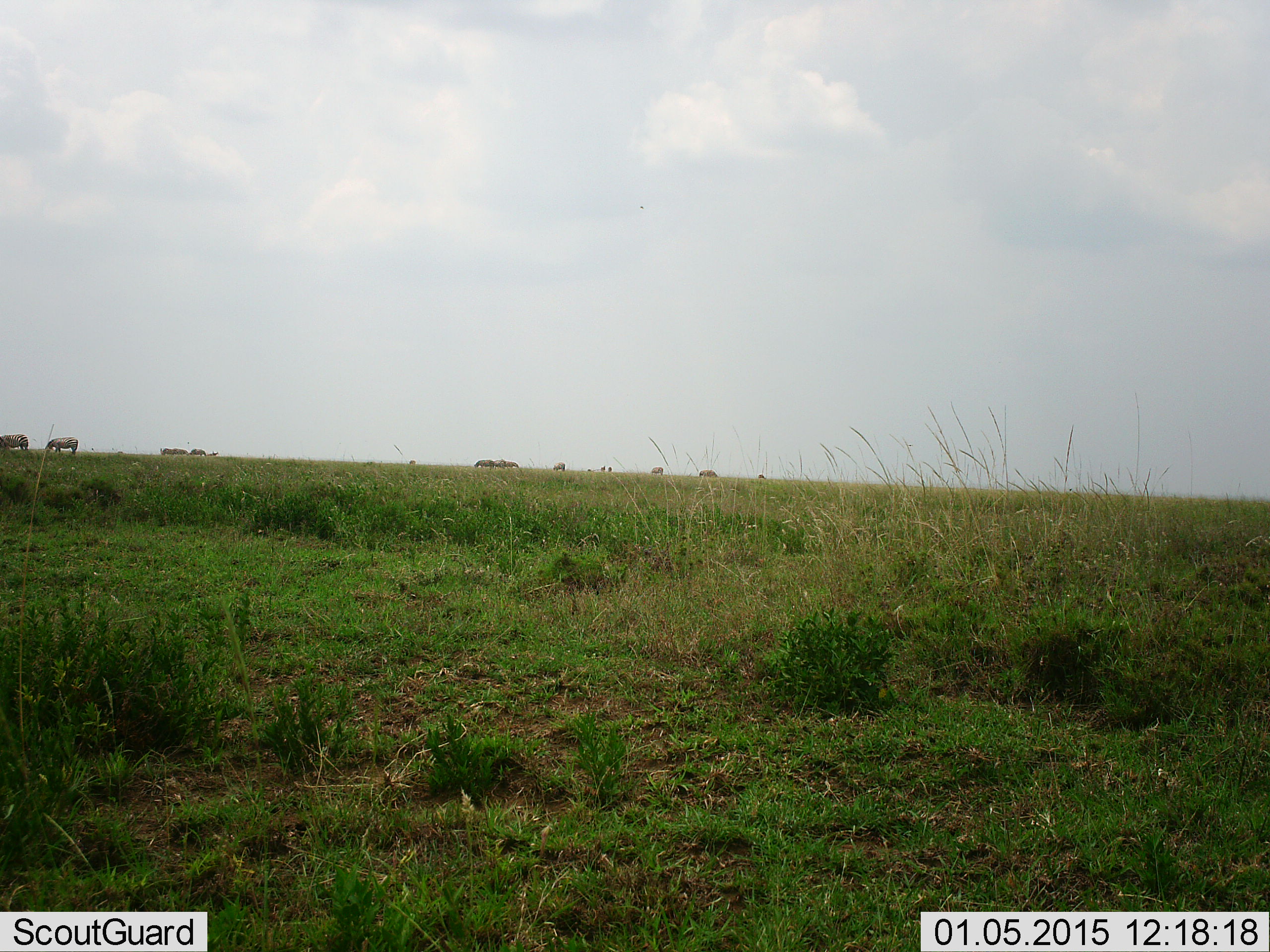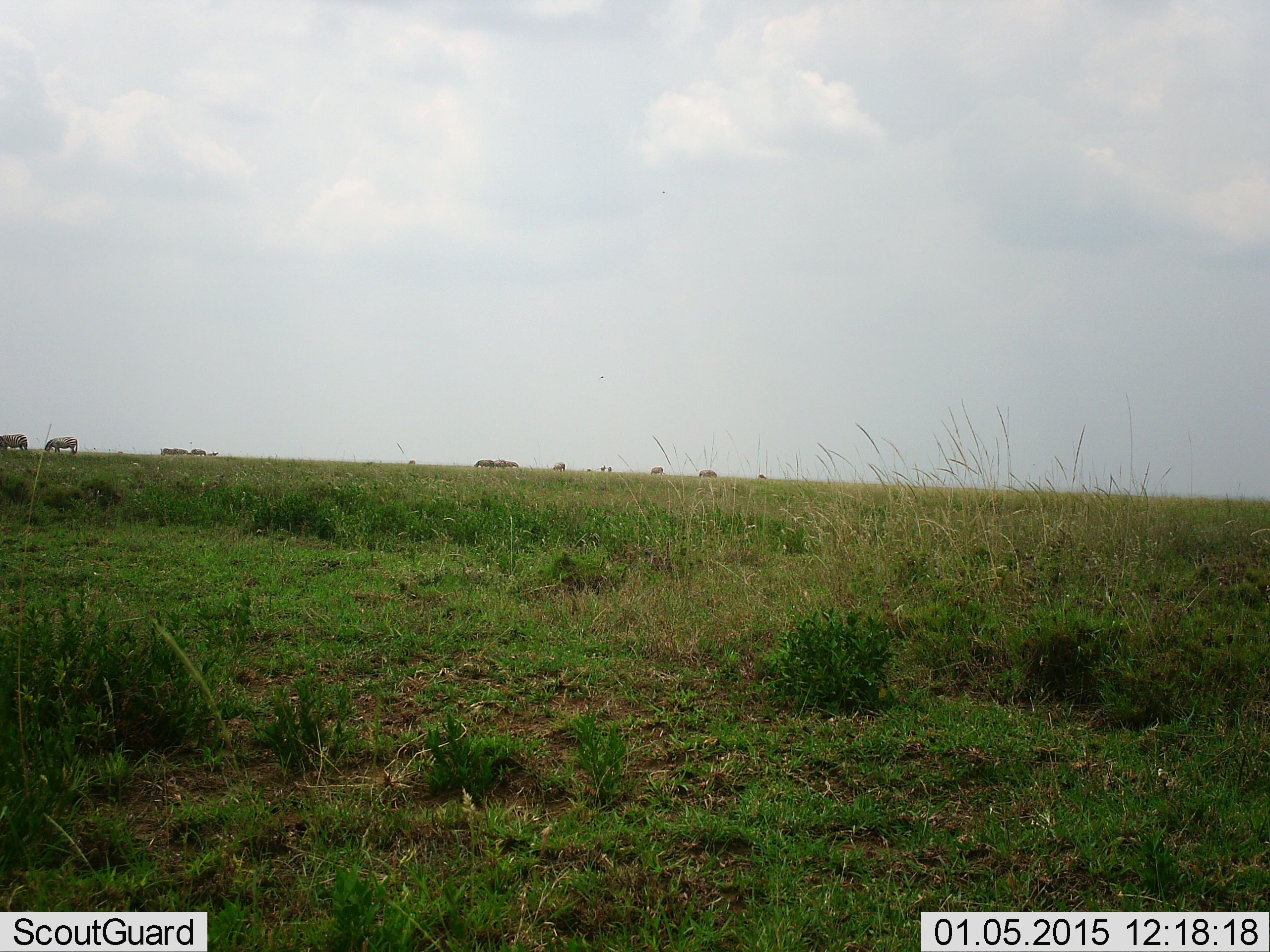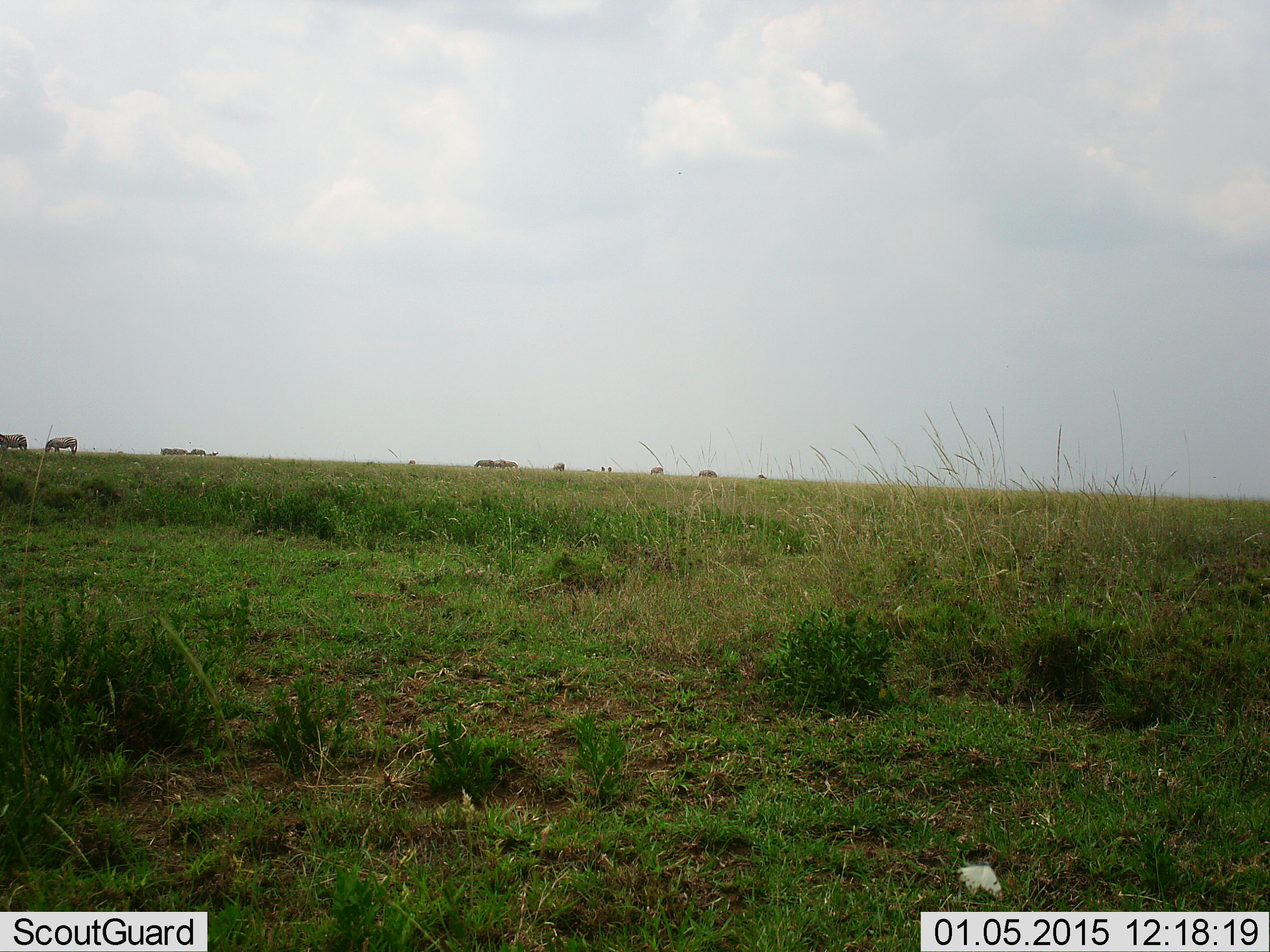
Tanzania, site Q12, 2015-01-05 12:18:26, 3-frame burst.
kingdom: Animalia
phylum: Chordata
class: Mammalia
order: Perissodactyla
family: Equidae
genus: Equus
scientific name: Equus quagga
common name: plains zebra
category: zebra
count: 11-50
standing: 38%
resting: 0%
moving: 12%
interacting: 0%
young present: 0%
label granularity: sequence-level